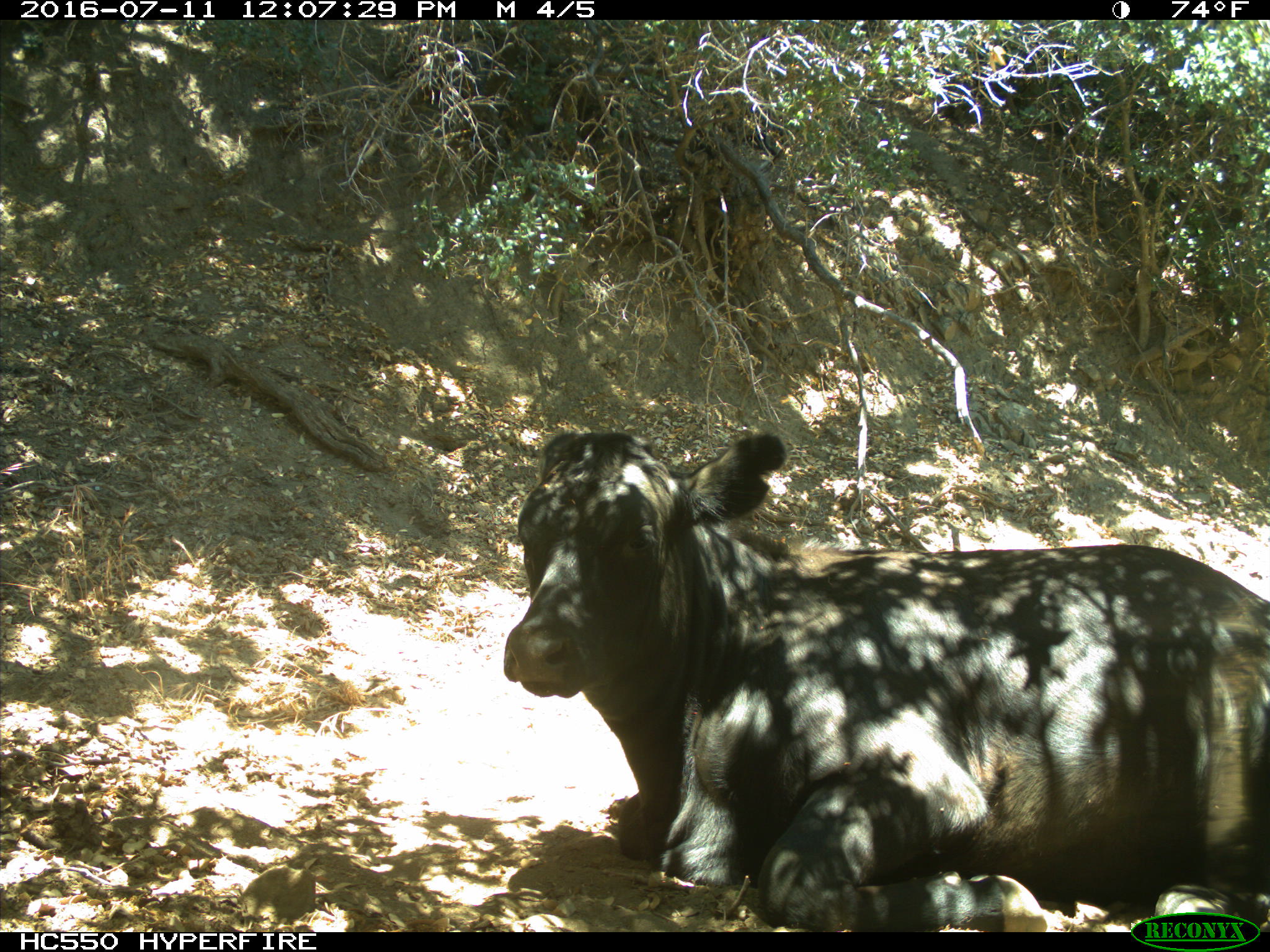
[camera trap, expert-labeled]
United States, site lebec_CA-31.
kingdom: Animalia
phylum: Chordata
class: Mammalia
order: Artiodactyla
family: Bovidae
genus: Bos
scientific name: Bos taurus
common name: domestic cow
Bos taurus (domestic cow).